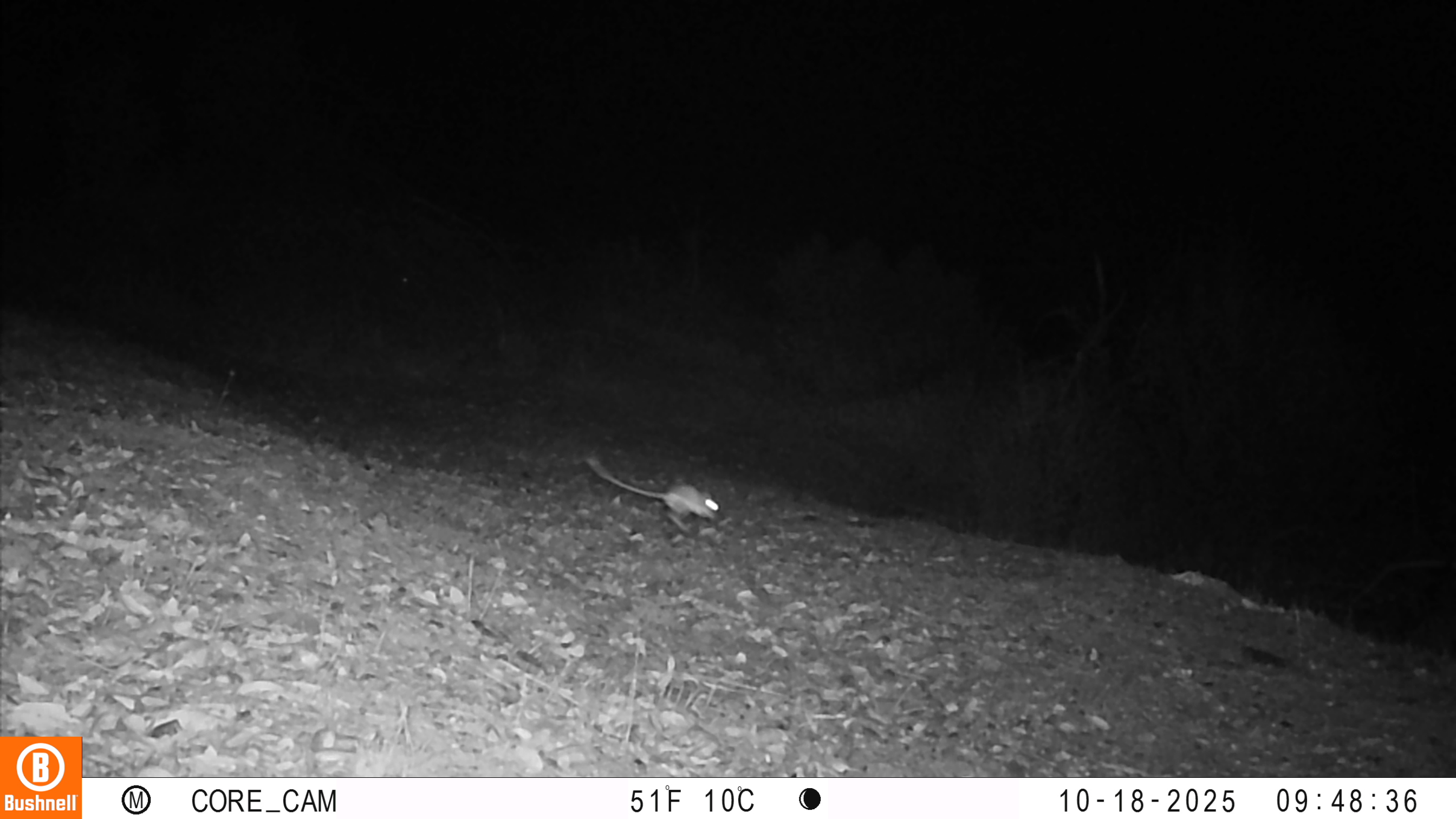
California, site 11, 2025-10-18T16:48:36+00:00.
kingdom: Animalia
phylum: Chordata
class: Mammalia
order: Rodentia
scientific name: Rodentia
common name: mouse or rat